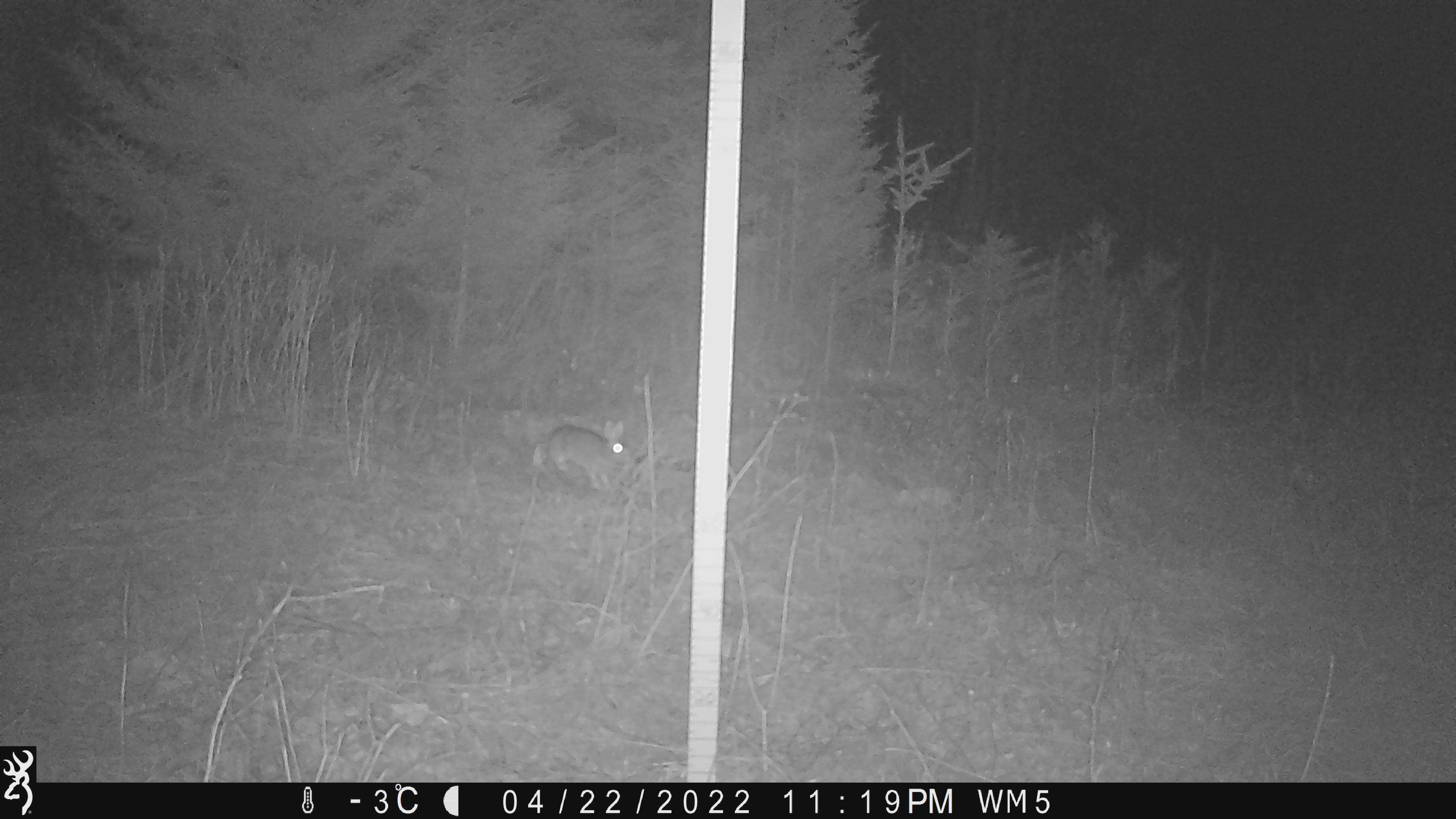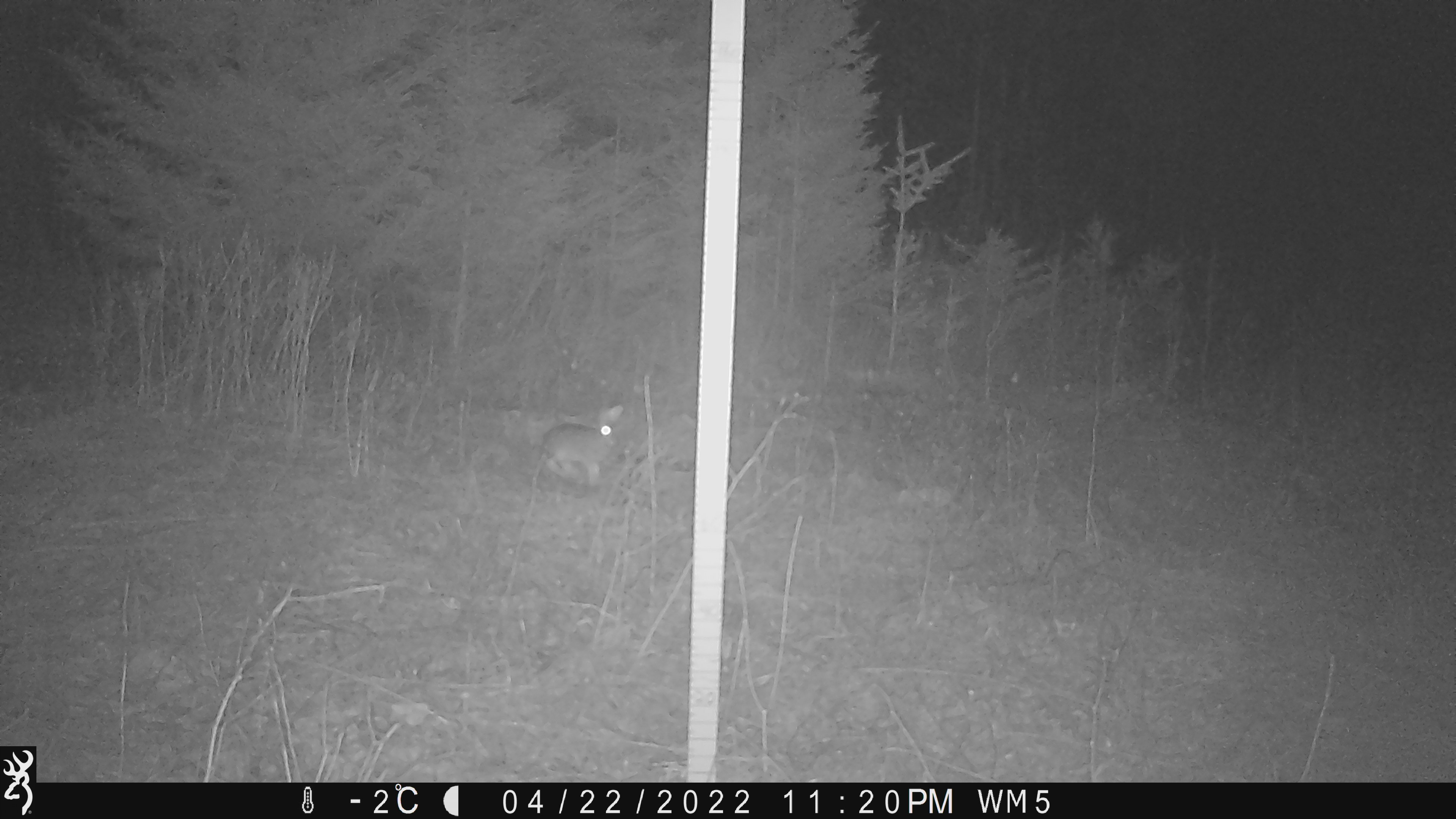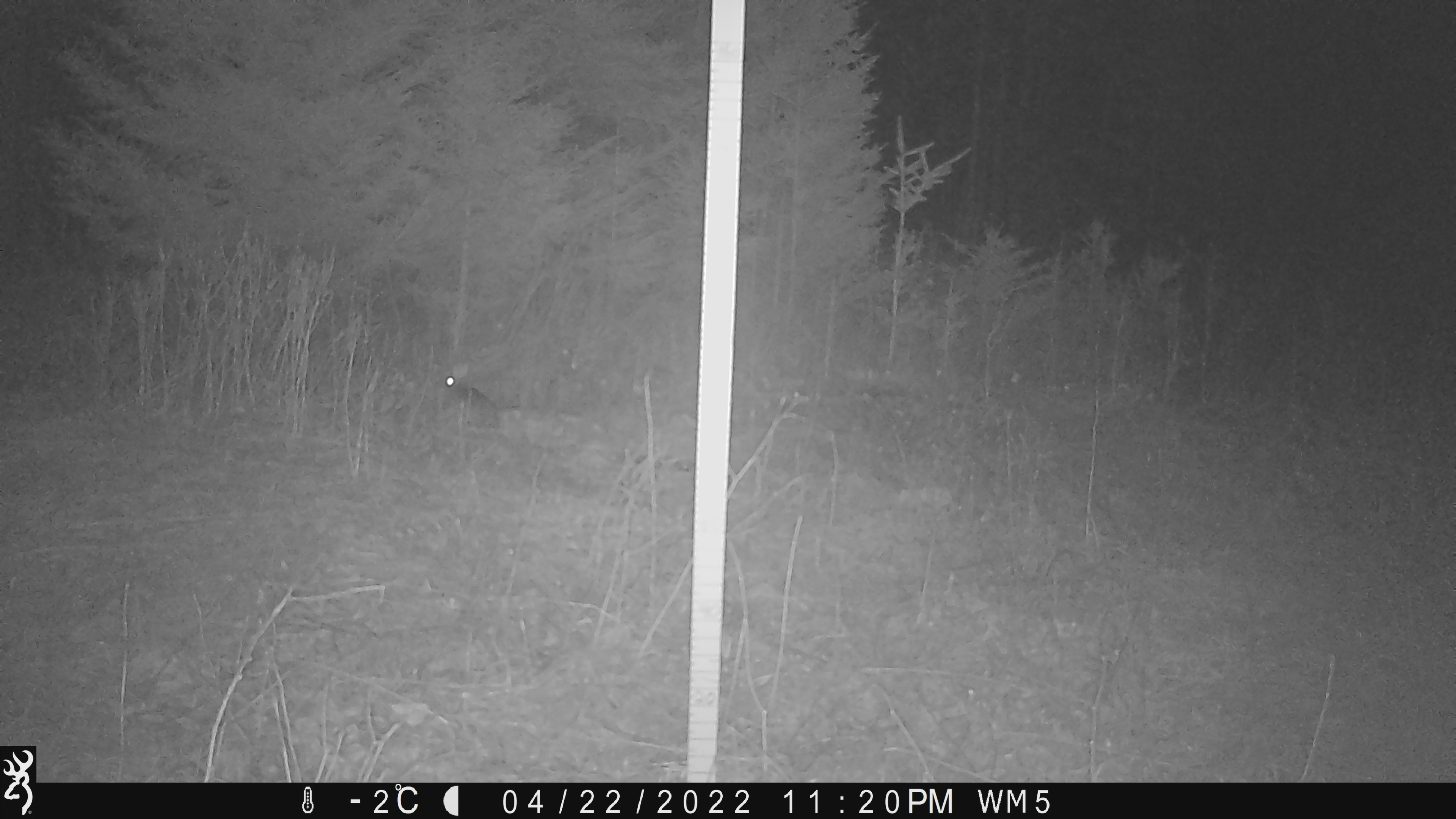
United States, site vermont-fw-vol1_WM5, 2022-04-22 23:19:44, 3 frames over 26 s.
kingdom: Animalia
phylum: Chordata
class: Mammalia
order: Lagomorpha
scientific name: Lagomorpha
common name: rabbit or hare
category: rabbit or hare sp.